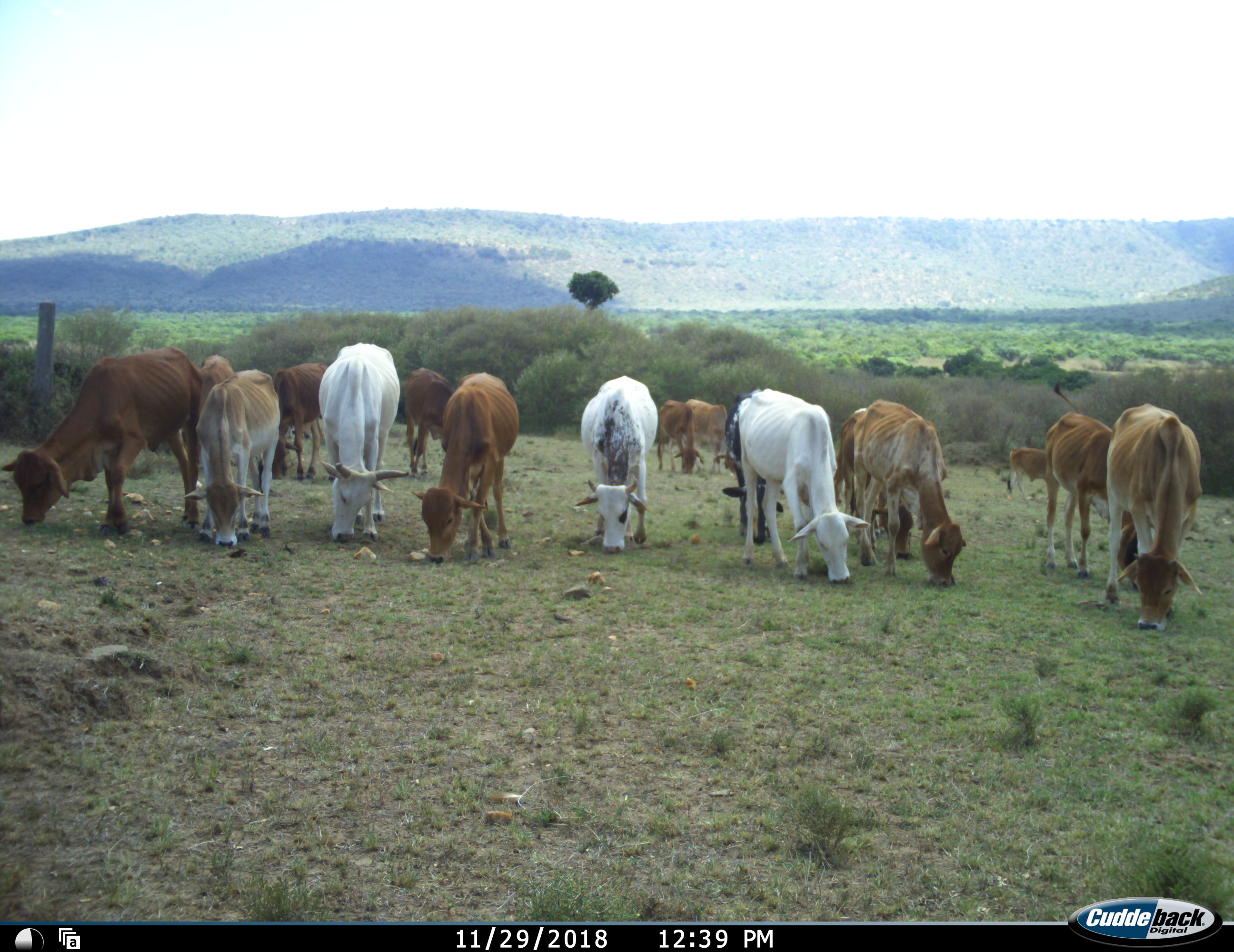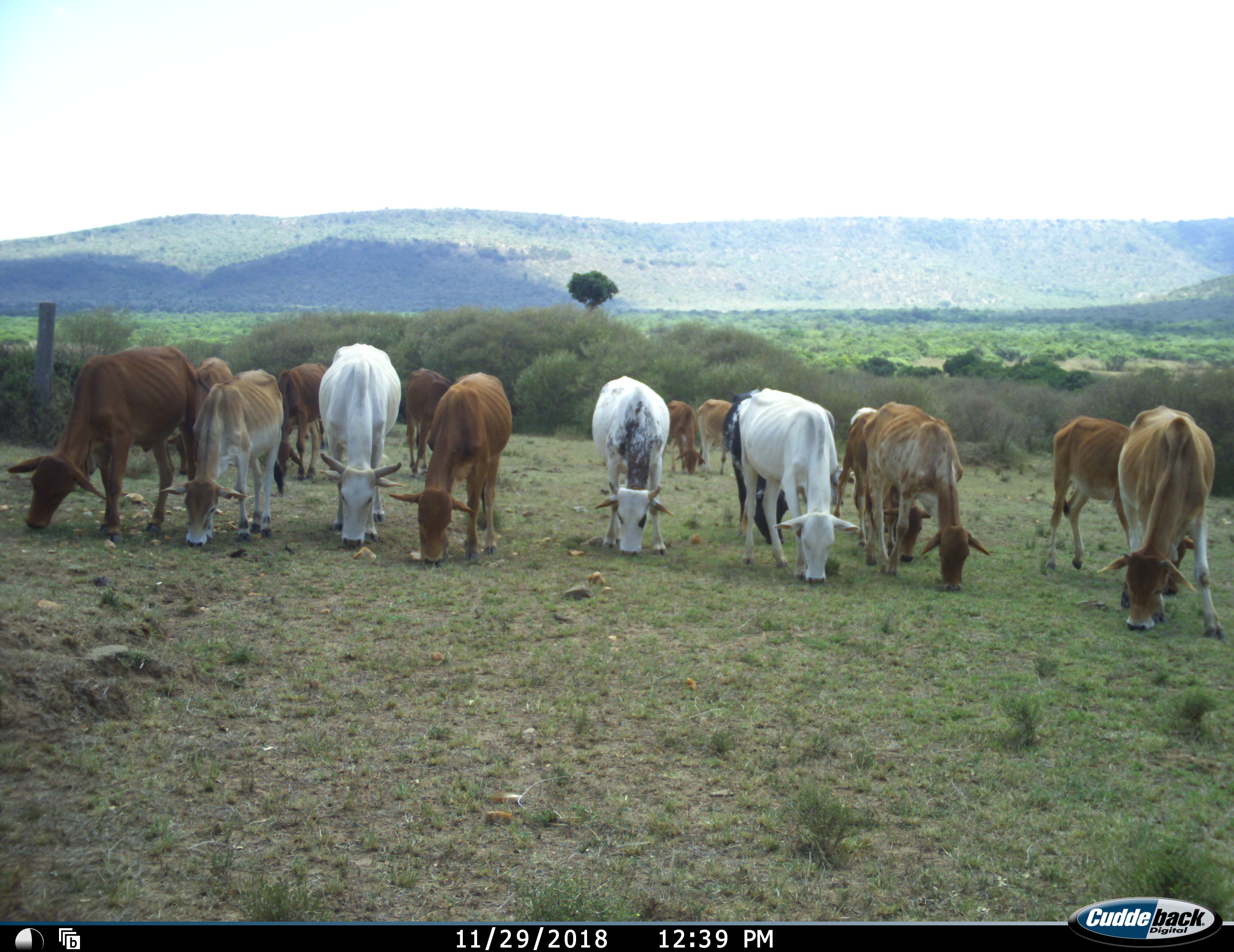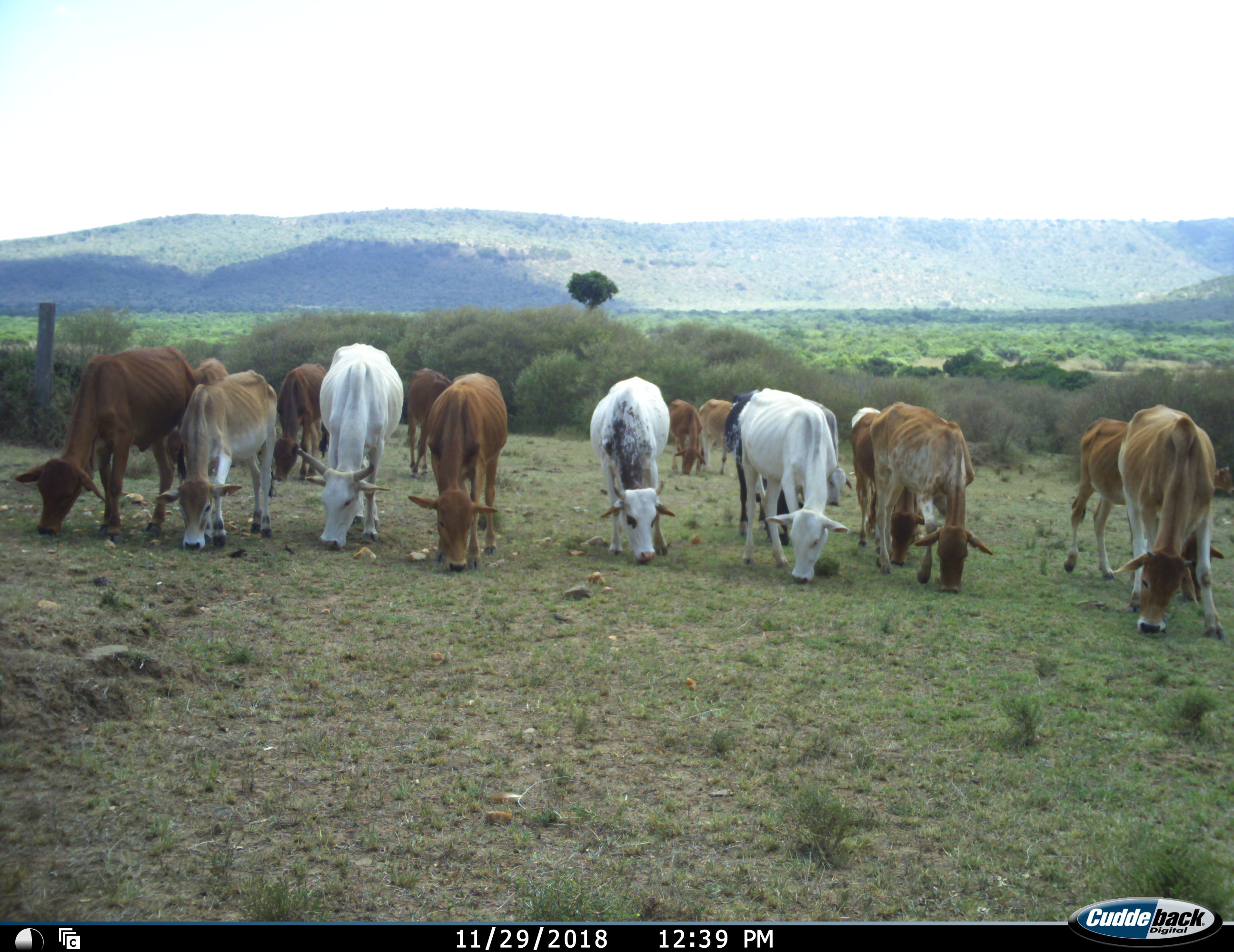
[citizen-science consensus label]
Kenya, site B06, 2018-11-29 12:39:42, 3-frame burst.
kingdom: Animalia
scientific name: Animalia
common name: animal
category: domesticanimal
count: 11-50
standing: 10%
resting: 0%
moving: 20%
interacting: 0%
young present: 10%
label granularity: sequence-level